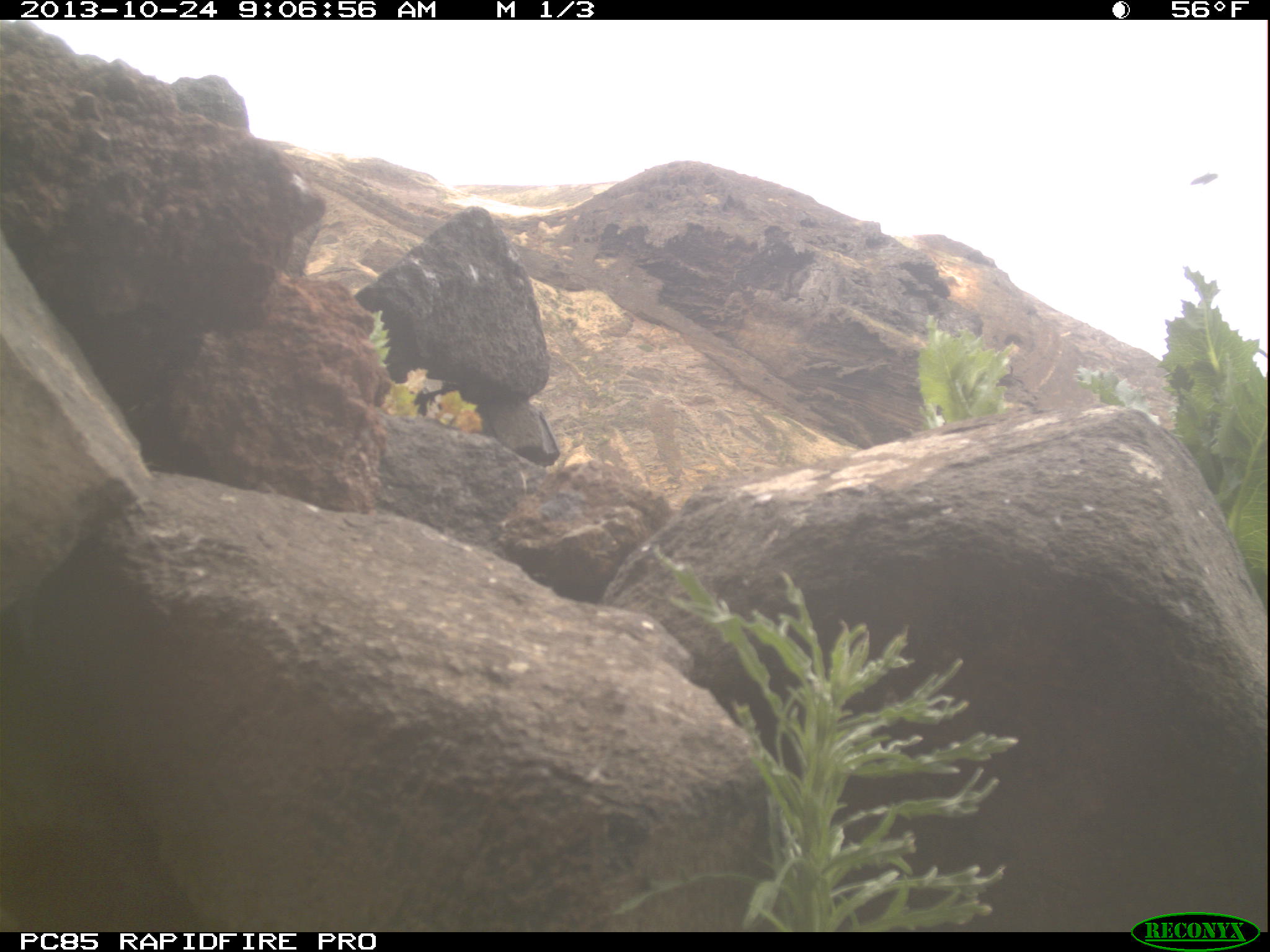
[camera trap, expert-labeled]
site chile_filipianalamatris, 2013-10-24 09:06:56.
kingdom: Animalia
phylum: Chordata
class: Aves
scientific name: Aves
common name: bird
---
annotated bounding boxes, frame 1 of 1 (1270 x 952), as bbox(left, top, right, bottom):
bird: bbox(1174, 163, 1231, 198)